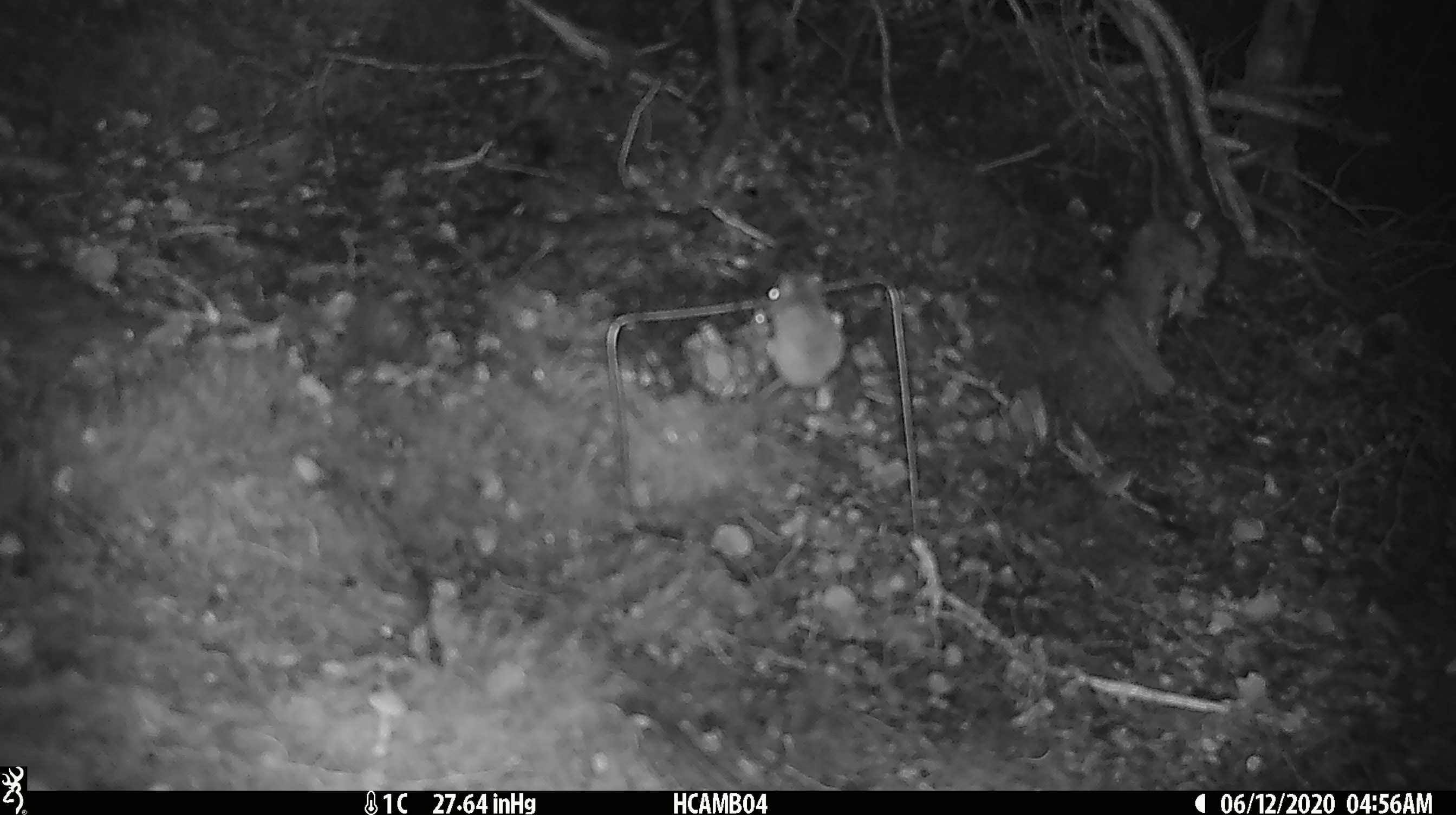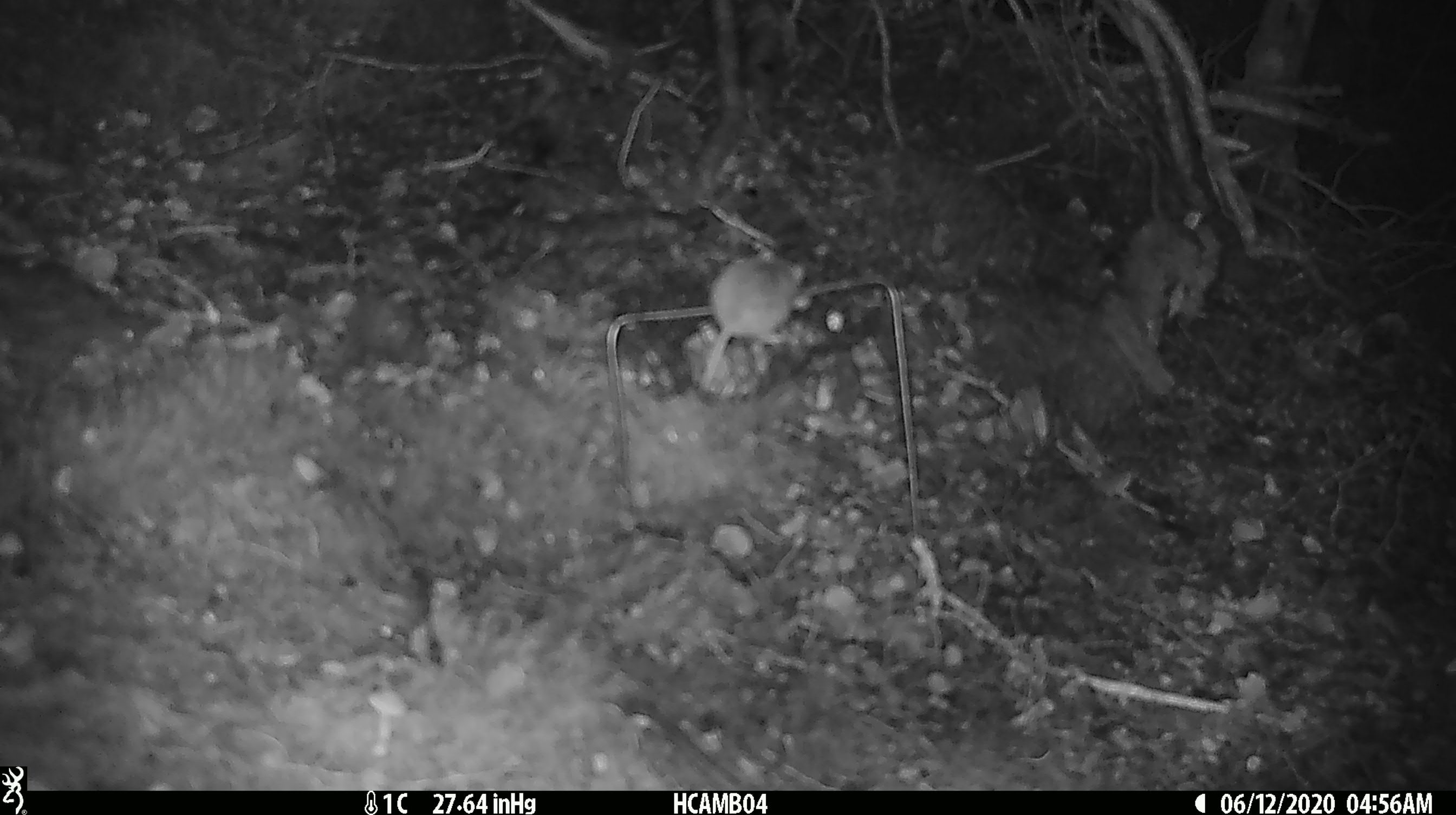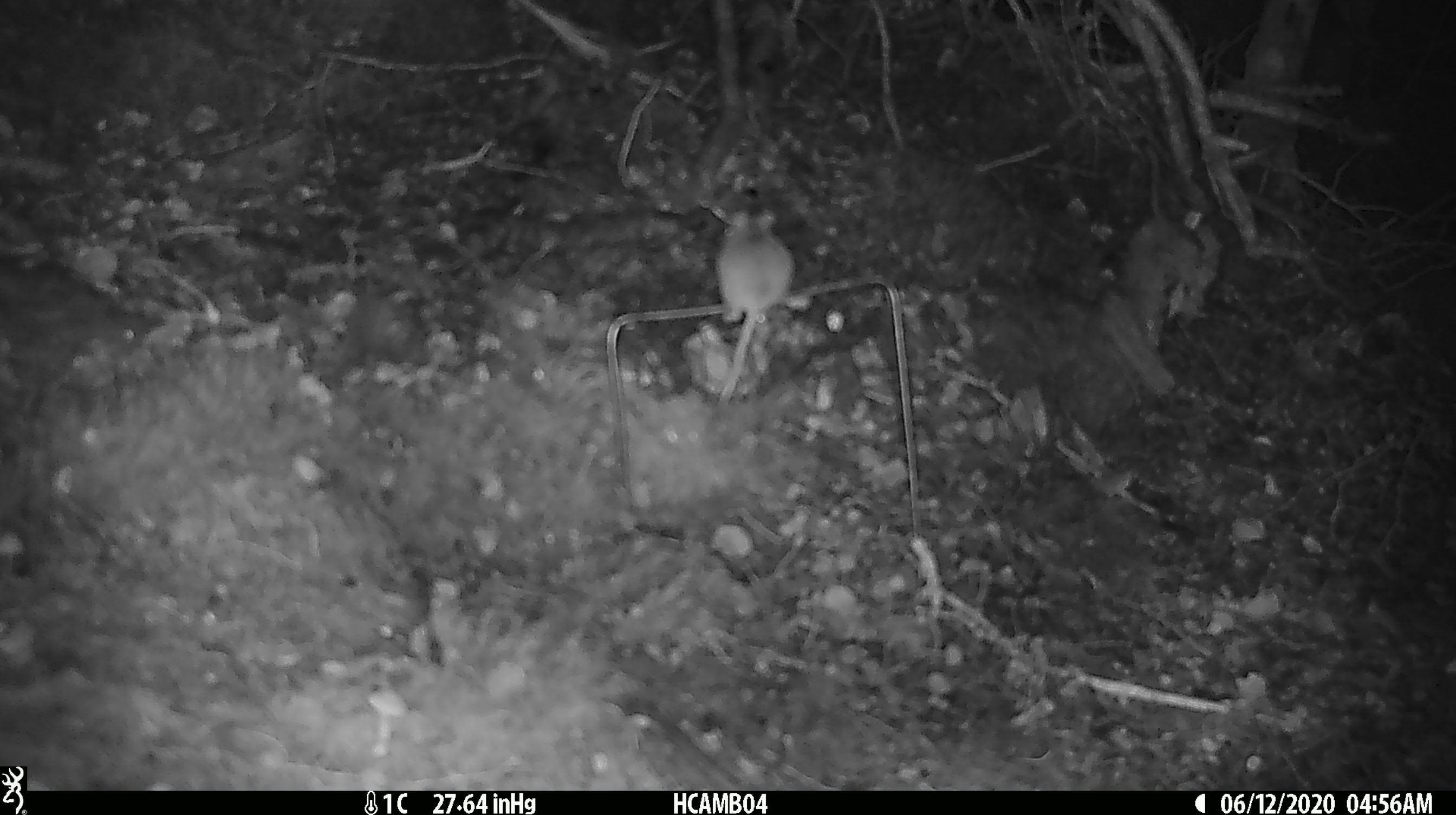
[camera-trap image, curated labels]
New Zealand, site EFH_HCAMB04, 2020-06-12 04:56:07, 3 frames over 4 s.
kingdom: Animalia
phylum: Chordata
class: Mammalia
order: Rodentia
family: Muridae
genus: Mus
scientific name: Mus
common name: mouse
Mouse (Mus).